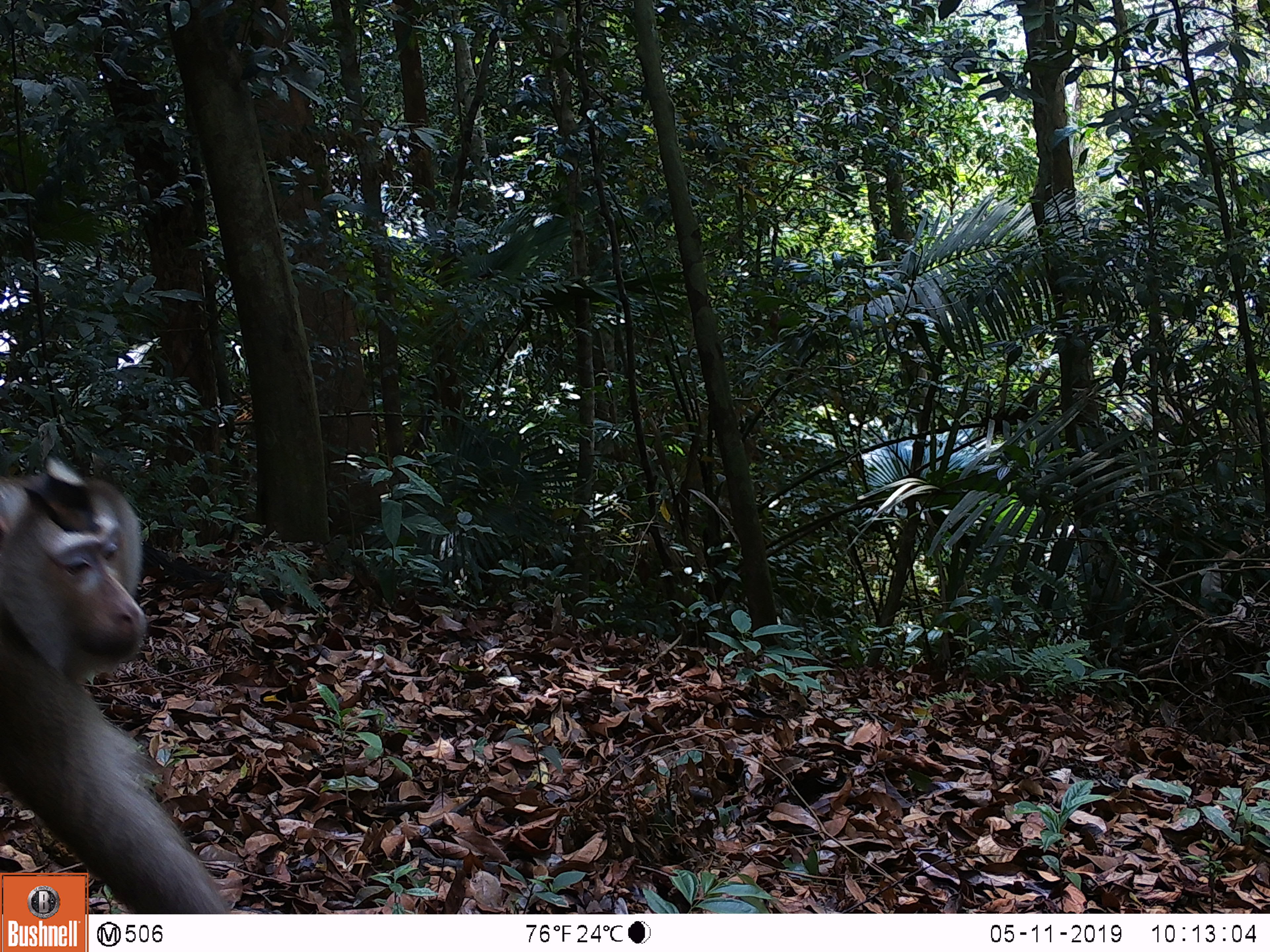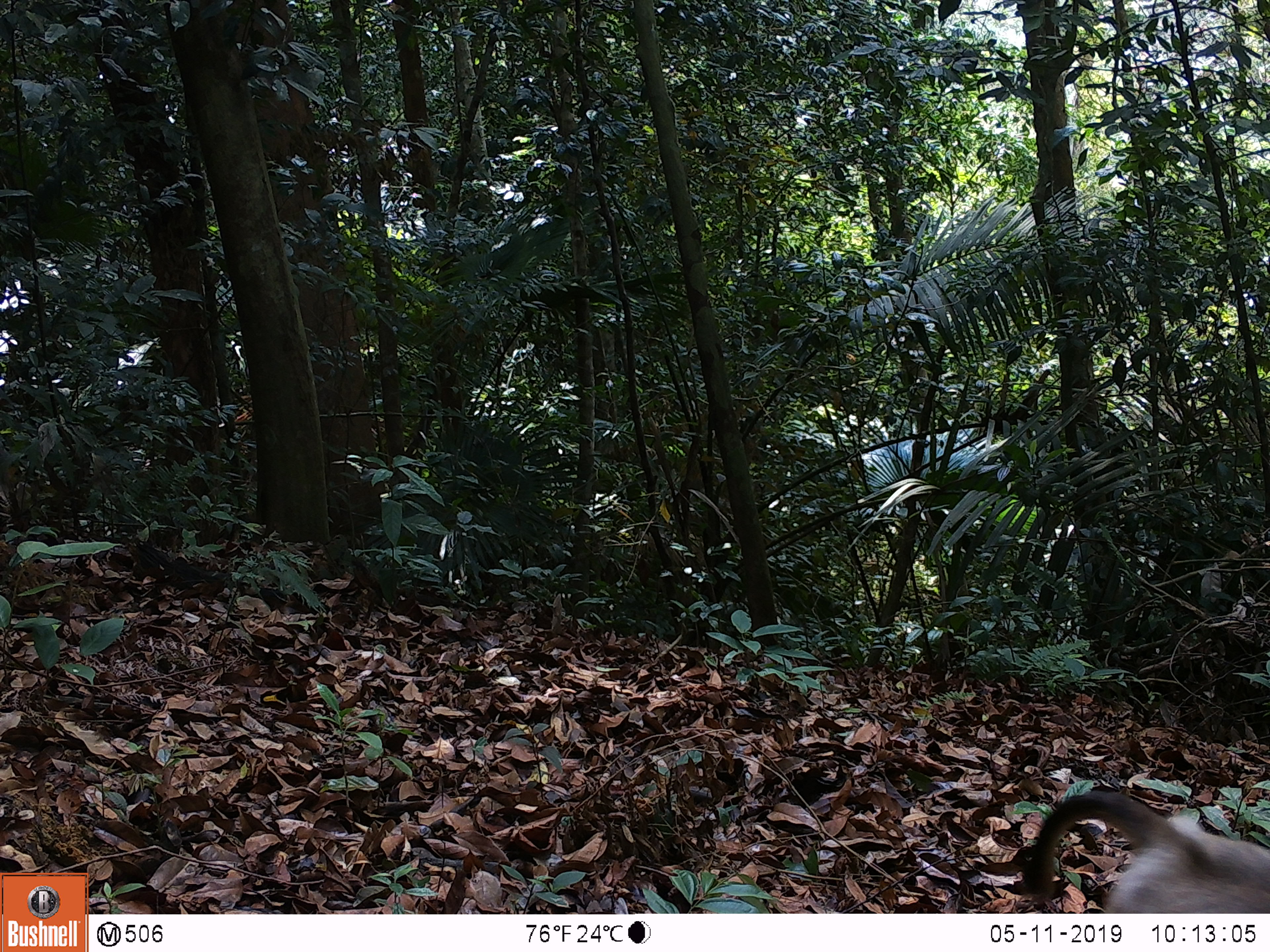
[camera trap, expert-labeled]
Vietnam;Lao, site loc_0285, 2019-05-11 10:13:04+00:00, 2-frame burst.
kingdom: Animalia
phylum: Chordata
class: Mammalia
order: Primates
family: Cercopithecidae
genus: Macaca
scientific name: Macaca nemestrina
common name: pig-tailed macaque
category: pig tailed macaque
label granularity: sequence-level